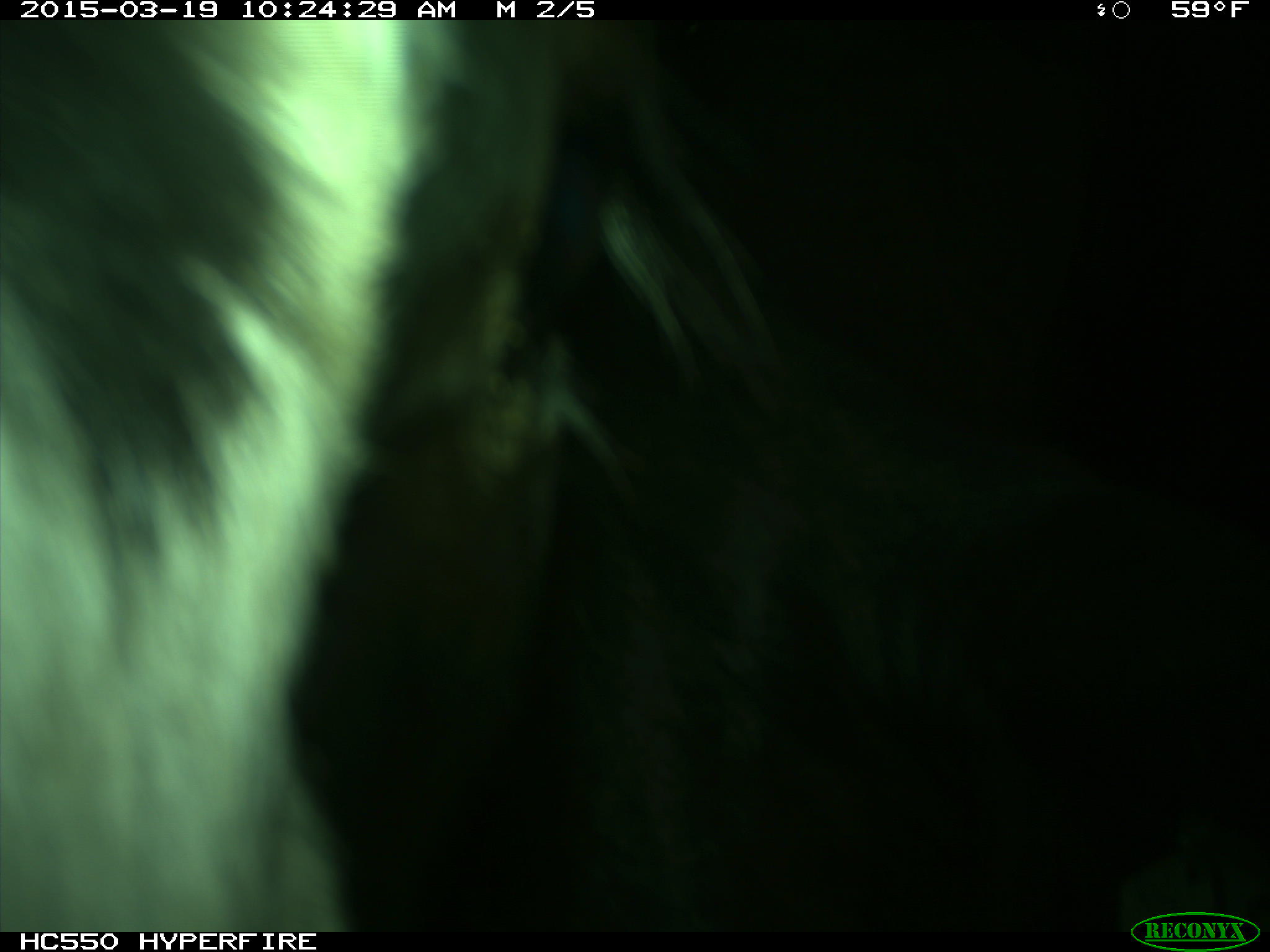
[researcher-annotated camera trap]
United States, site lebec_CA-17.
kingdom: Animalia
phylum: Chordata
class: Mammalia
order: Artiodactyla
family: Bovidae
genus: Bos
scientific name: Bos taurus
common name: domestic cow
Bos taurus (domestic cow).